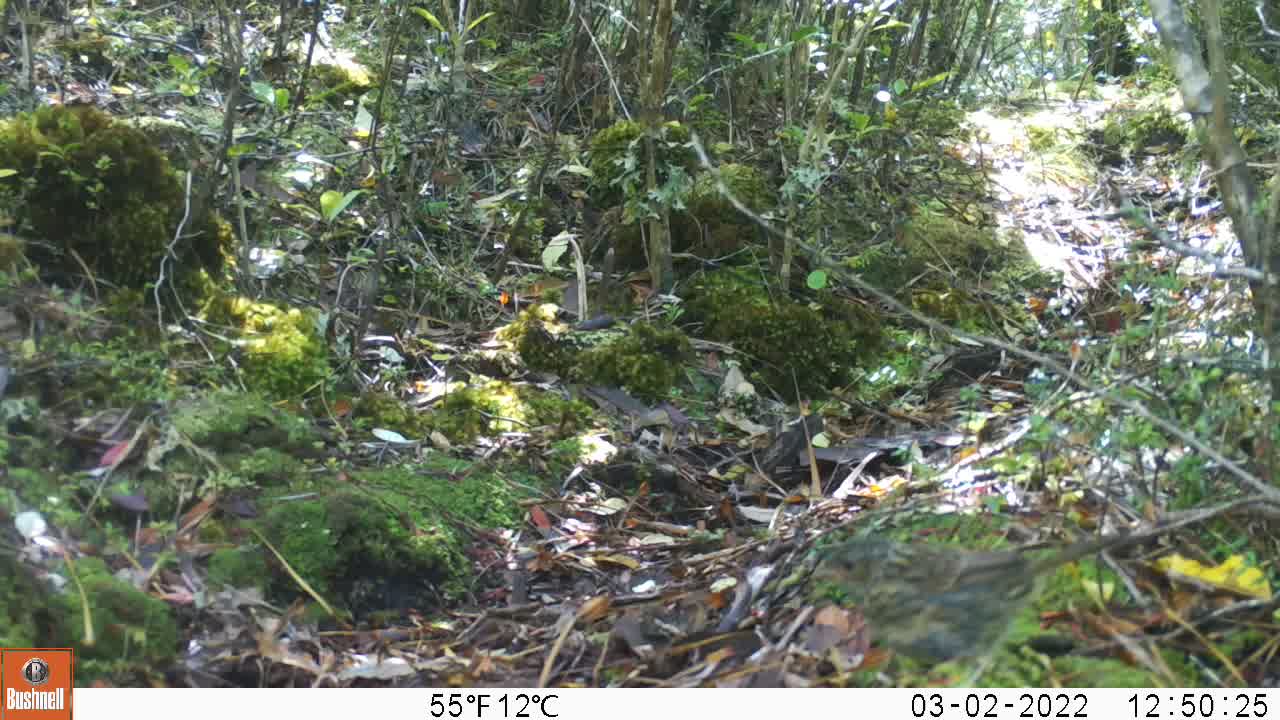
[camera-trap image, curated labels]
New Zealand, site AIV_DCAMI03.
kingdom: Animalia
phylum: Chordata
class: Aves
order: Passeriformes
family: Prunellidae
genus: Prunella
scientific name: Prunella modularis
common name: dunnock